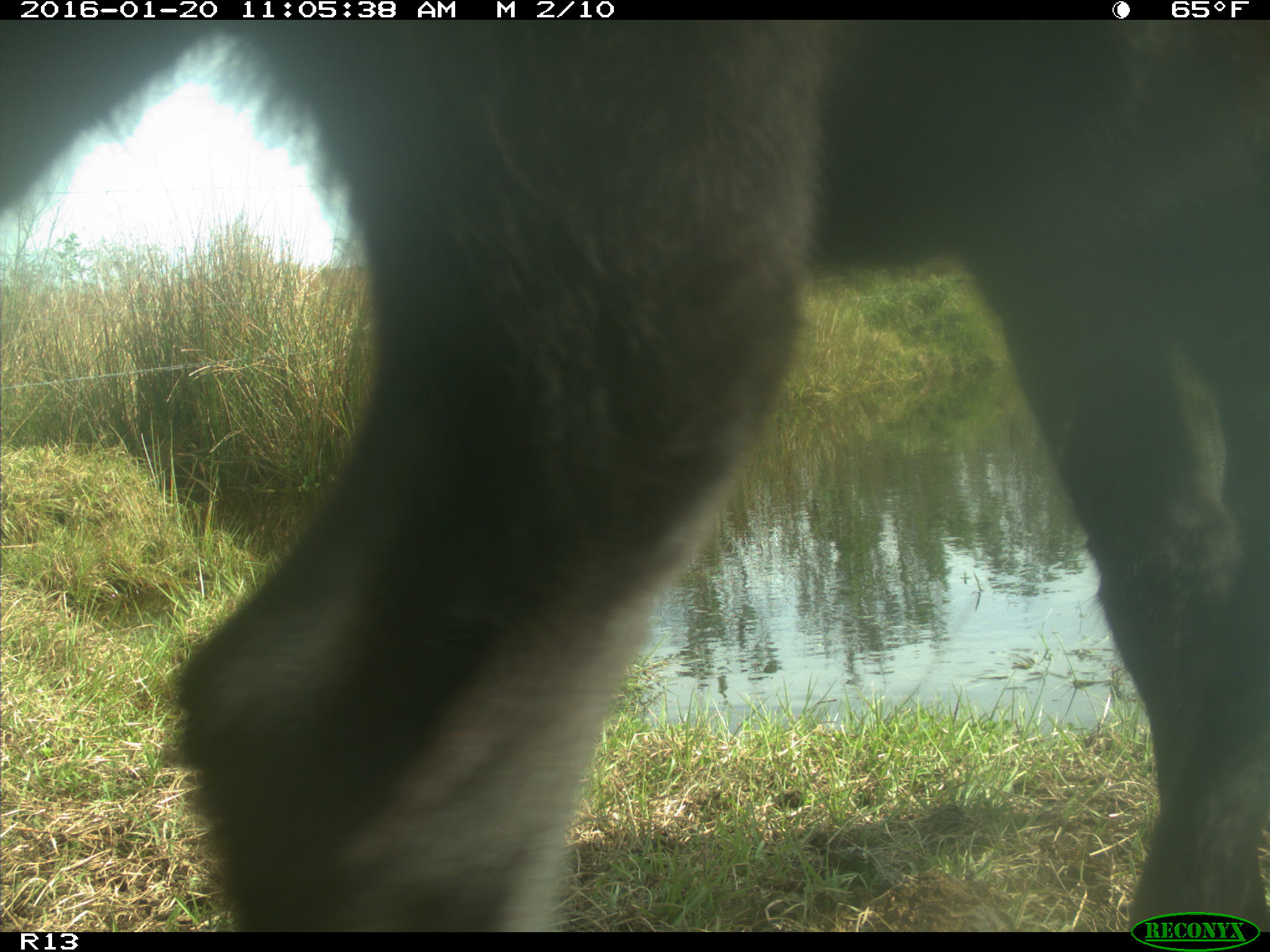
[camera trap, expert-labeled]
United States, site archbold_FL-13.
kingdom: Animalia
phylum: Chordata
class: Mammalia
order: Artiodactyla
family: Bovidae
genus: Bos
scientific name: Bos taurus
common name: domestic cow